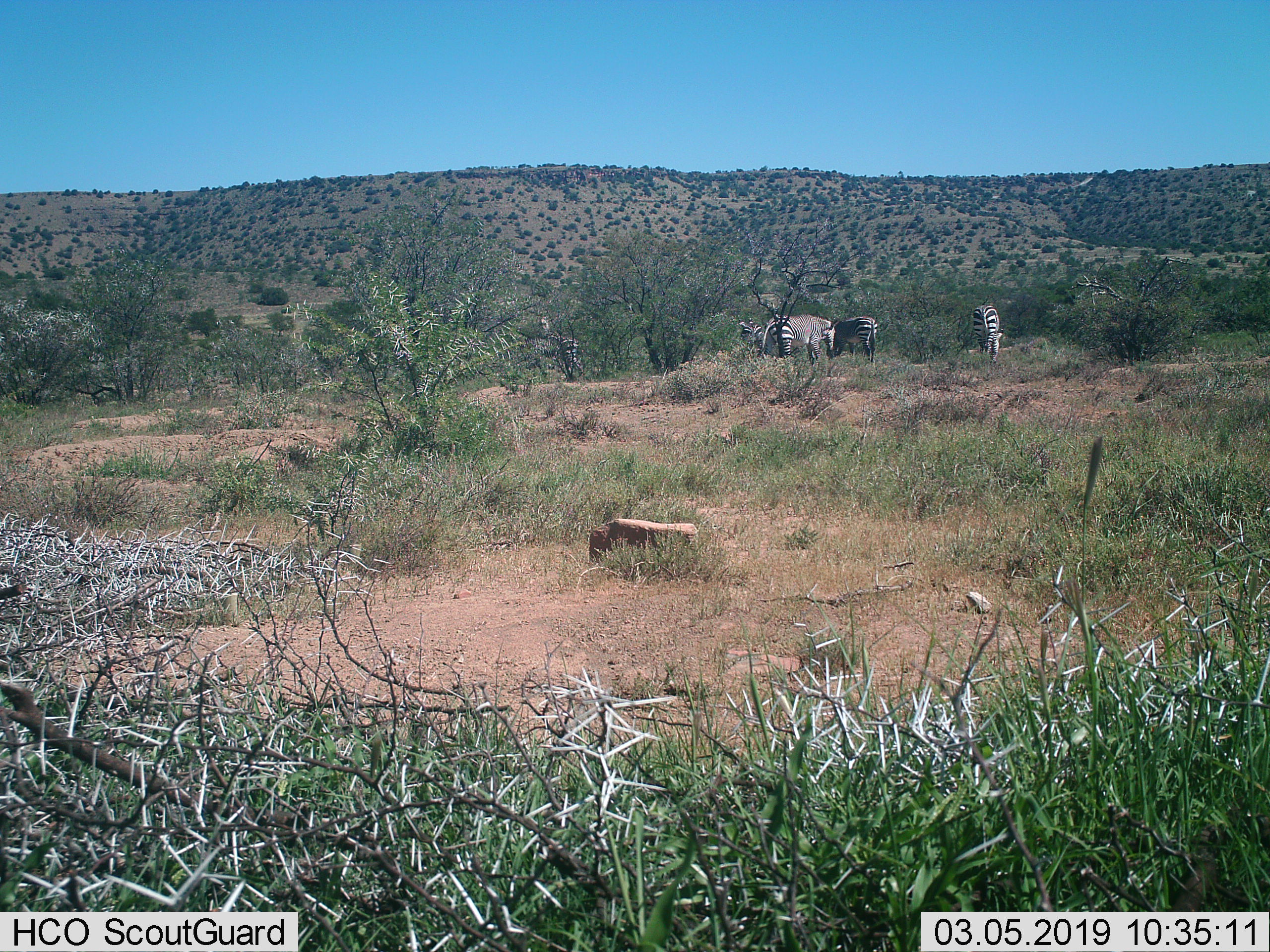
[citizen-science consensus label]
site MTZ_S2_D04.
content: unidentified animal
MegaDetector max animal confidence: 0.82